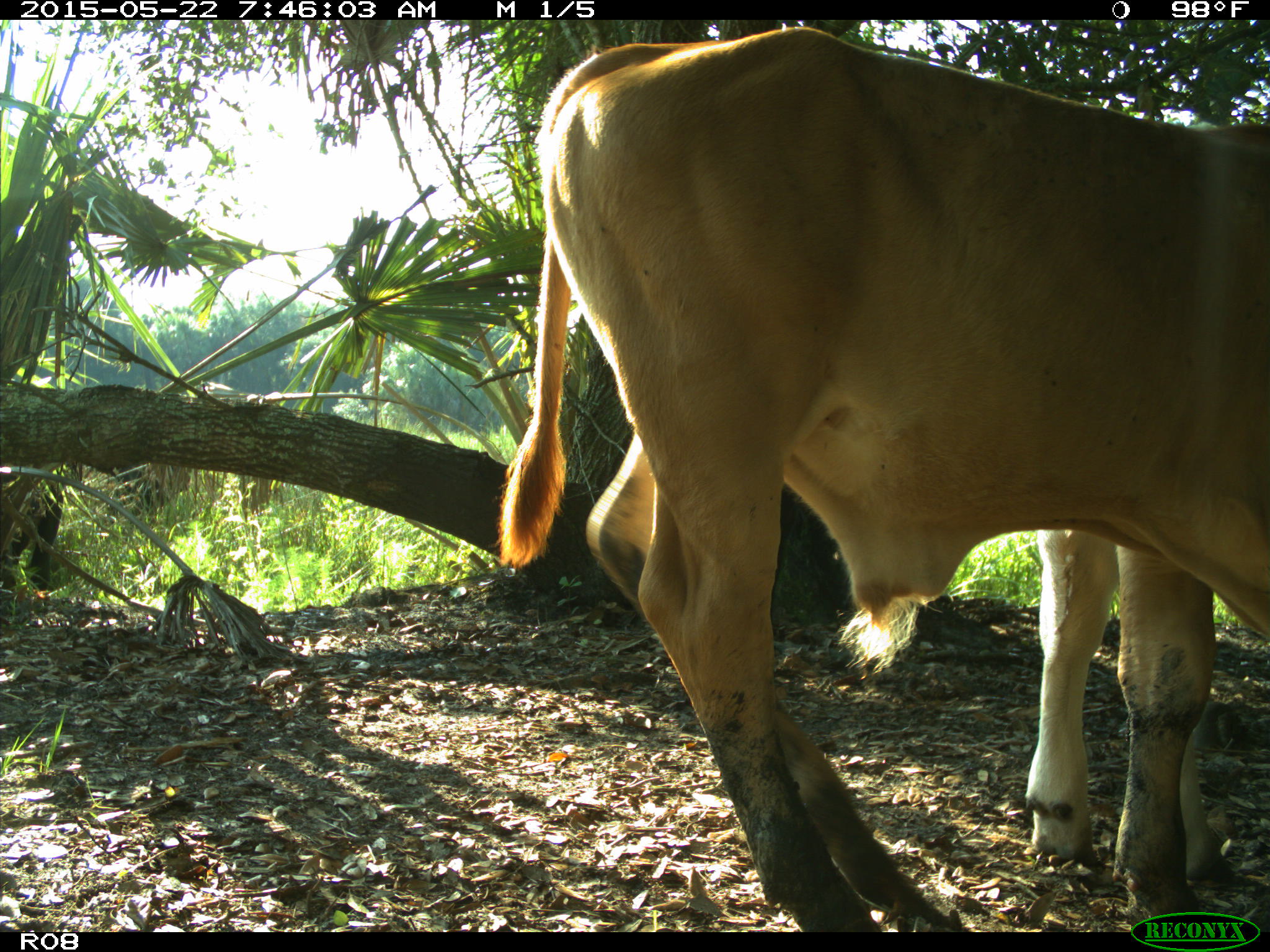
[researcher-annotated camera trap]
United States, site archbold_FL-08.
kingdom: Animalia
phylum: Chordata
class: Mammalia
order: Artiodactyla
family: Bovidae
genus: Bos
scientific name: Bos taurus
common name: domestic cow